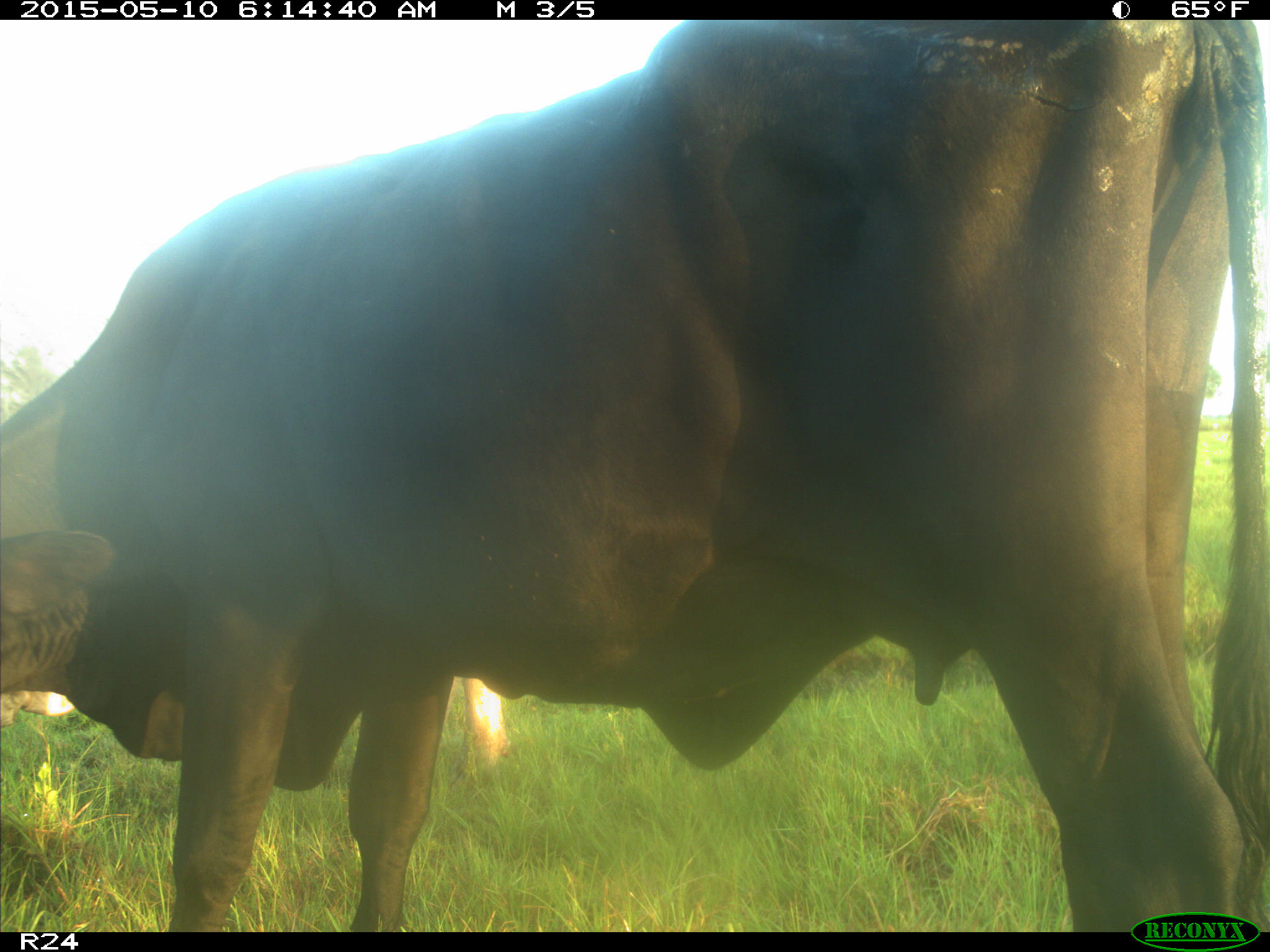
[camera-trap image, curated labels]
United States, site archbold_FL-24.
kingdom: Animalia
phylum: Chordata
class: Mammalia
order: Artiodactyla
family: Bovidae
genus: Bos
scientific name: Bos taurus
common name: domestic cow